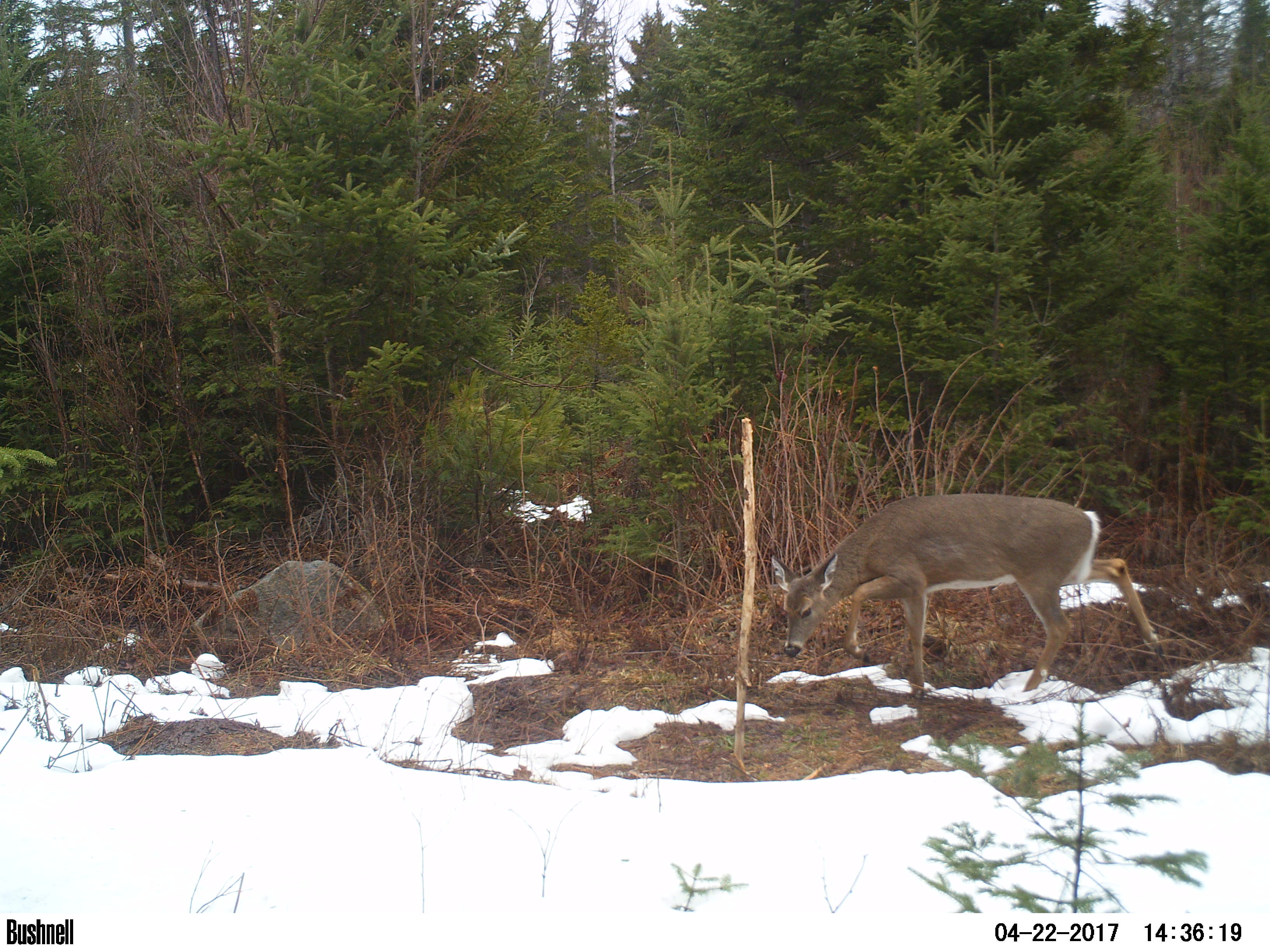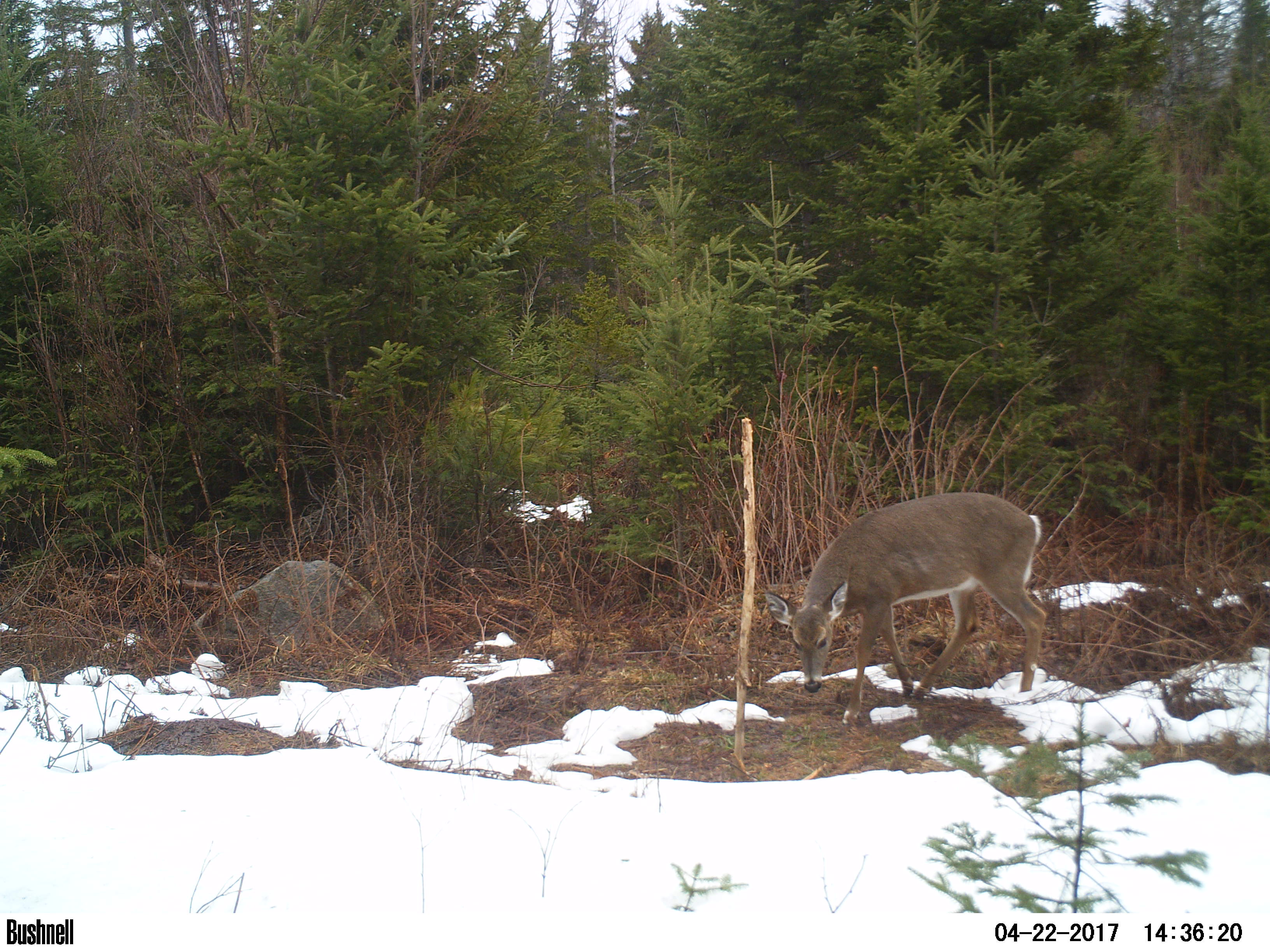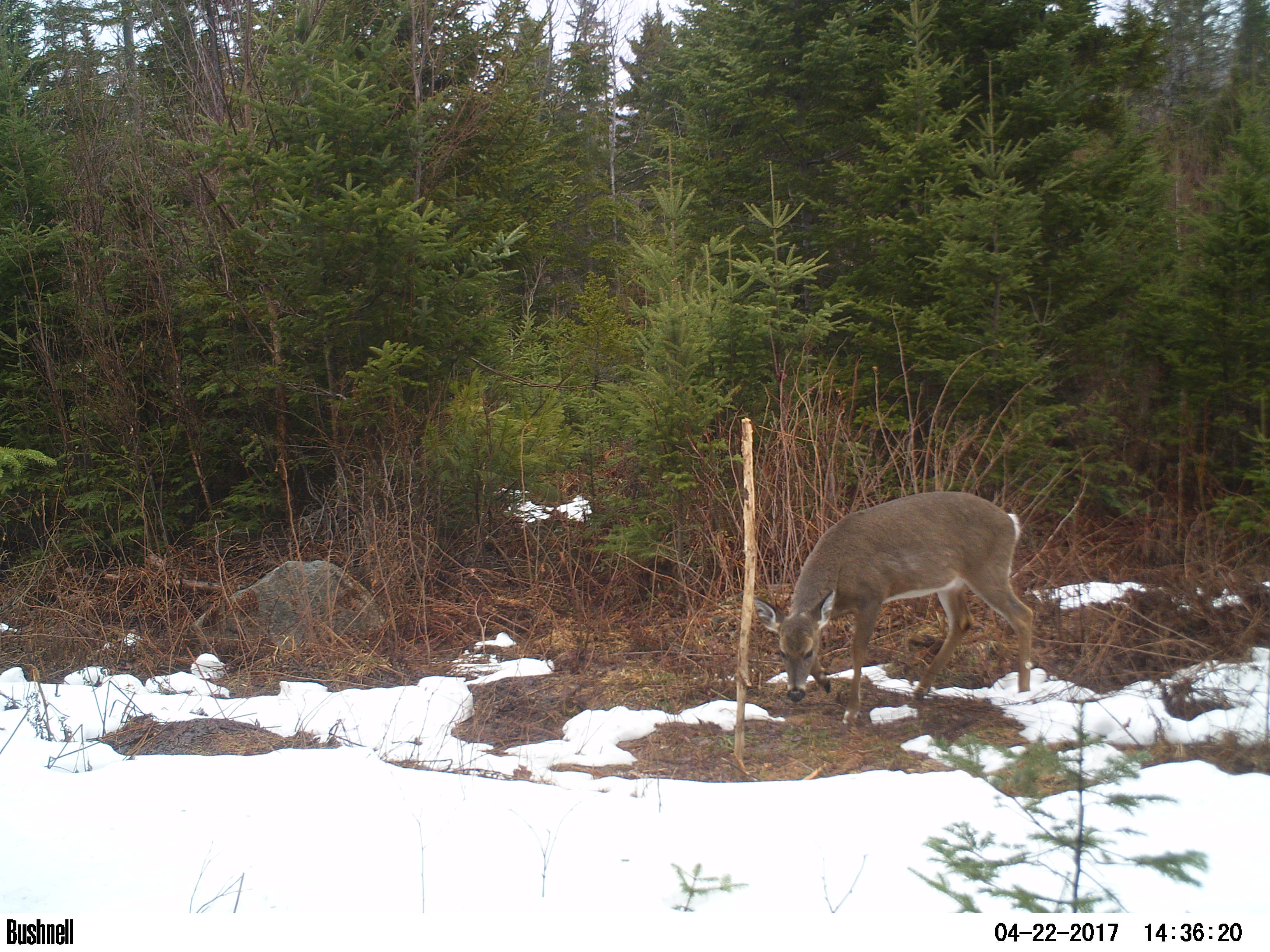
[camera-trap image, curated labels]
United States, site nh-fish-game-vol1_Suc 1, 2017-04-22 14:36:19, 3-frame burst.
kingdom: Animalia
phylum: Chordata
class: Mammalia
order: Artiodactyla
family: Cervidae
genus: Odocoileus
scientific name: Odocoileus virginianus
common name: white-tailed deer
White-tailed deer (Odocoileus virginianus).